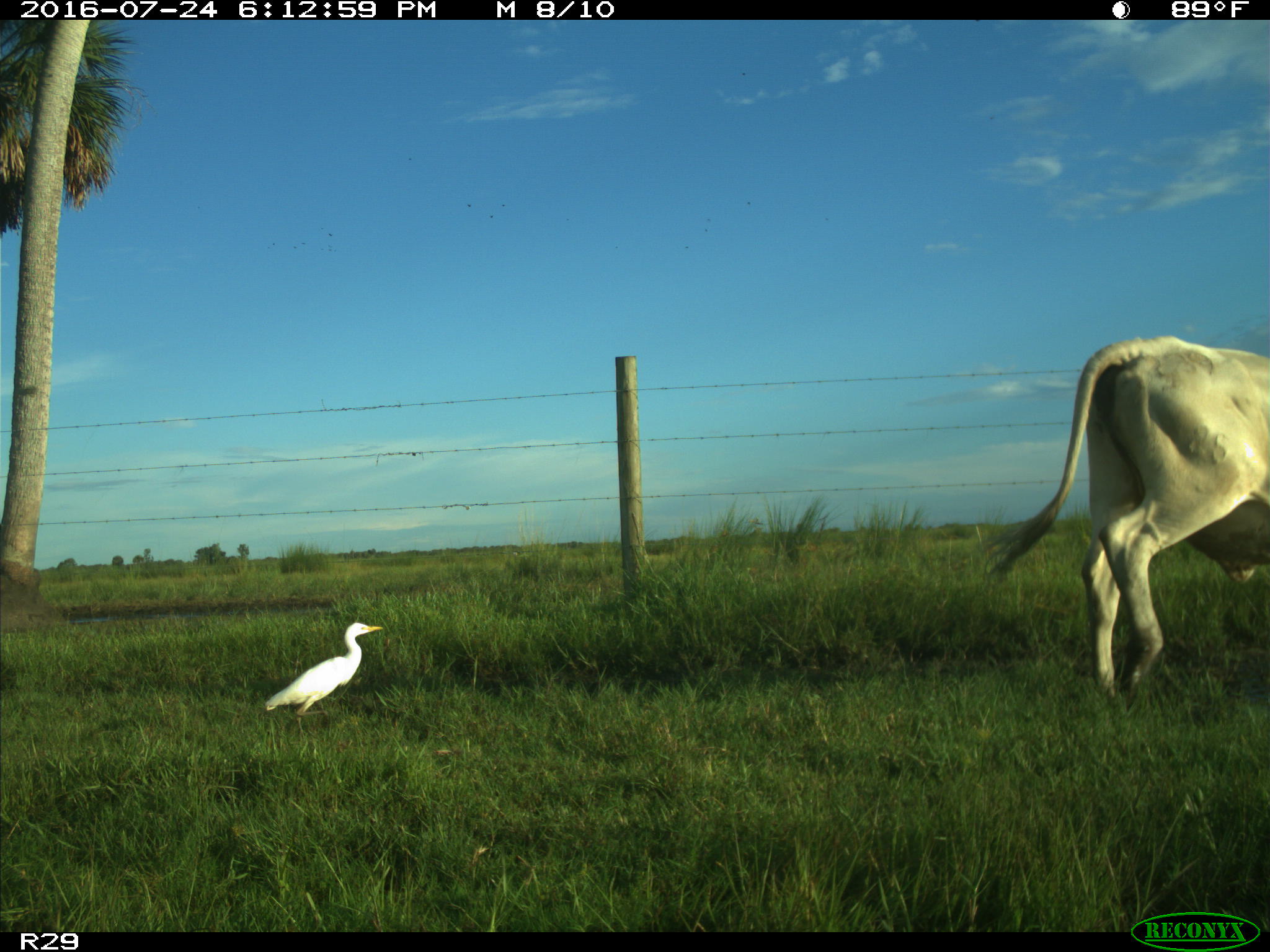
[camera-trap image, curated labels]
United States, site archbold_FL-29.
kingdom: Animalia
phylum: Chordata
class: Mammalia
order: Artiodactyla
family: Bovidae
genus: Bos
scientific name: Bos taurus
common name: domestic cow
Bos taurus (domestic cow).